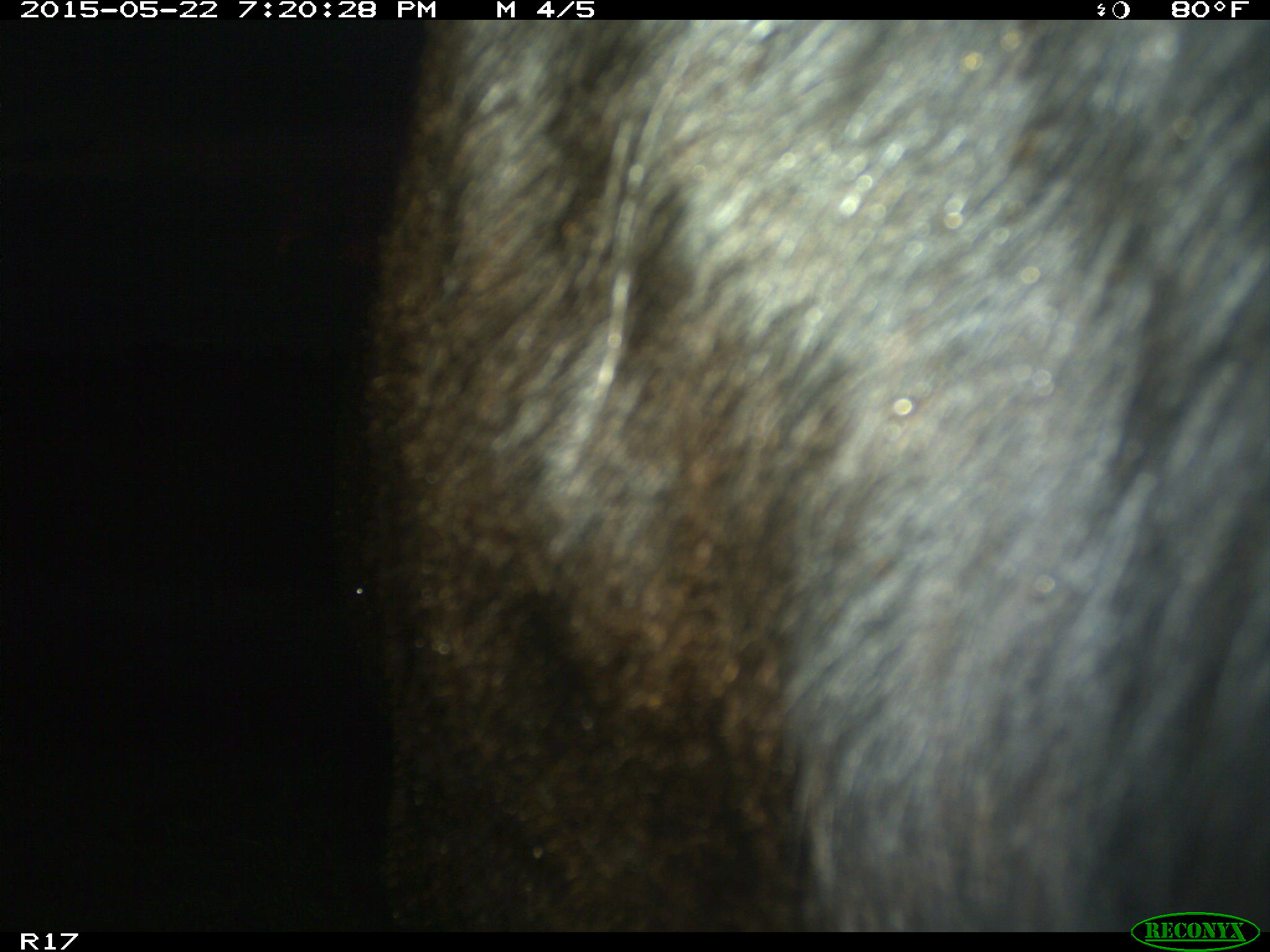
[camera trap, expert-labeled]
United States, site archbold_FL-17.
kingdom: Animalia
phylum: Chordata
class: Mammalia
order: Artiodactyla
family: Bovidae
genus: Bos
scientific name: Bos taurus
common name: domestic cow